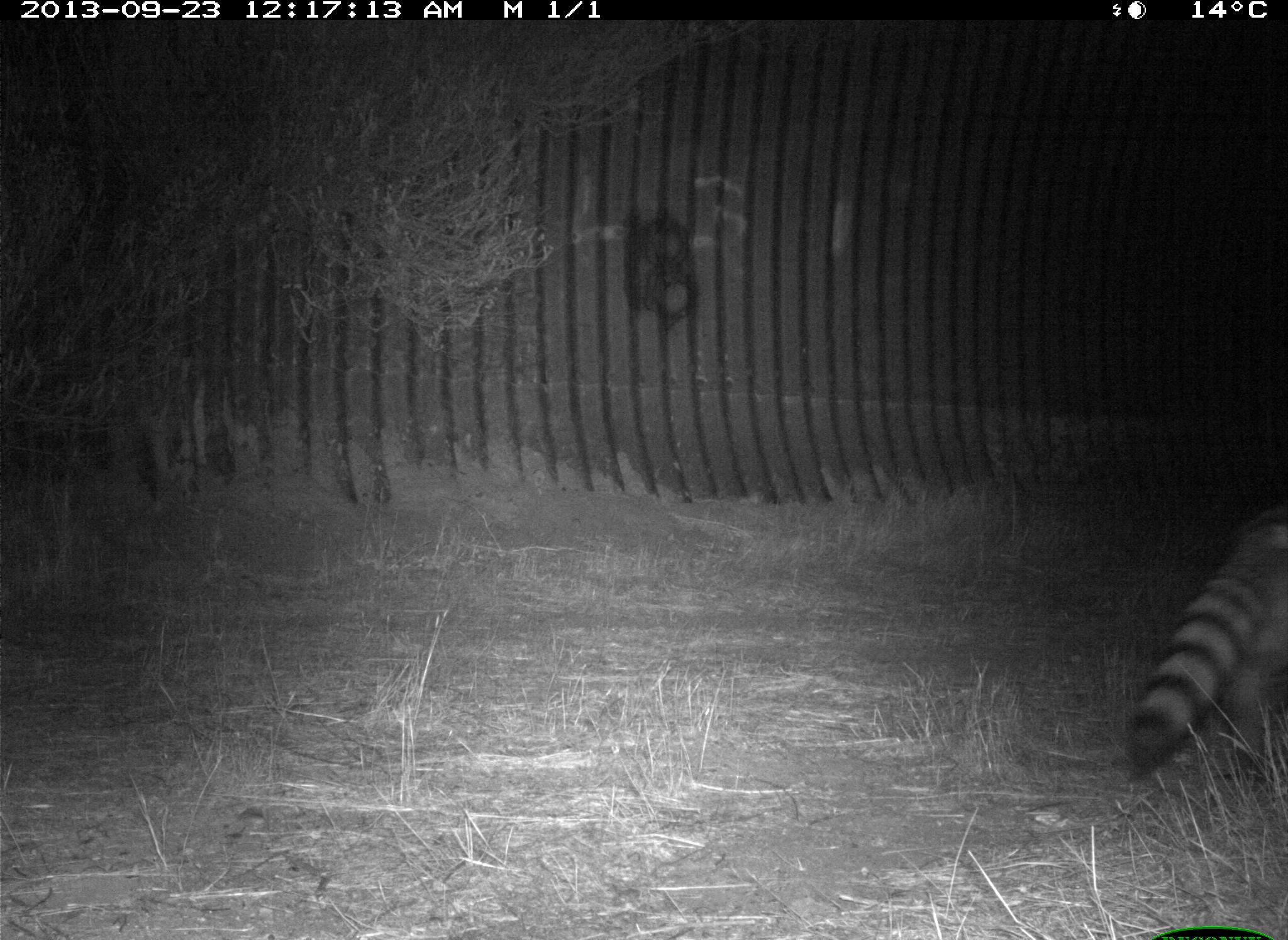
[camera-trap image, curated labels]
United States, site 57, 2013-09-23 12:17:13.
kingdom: Animalia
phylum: Chordata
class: Mammalia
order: Carnivora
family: Procyonidae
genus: Procyon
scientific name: Procyon lotor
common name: raccoon